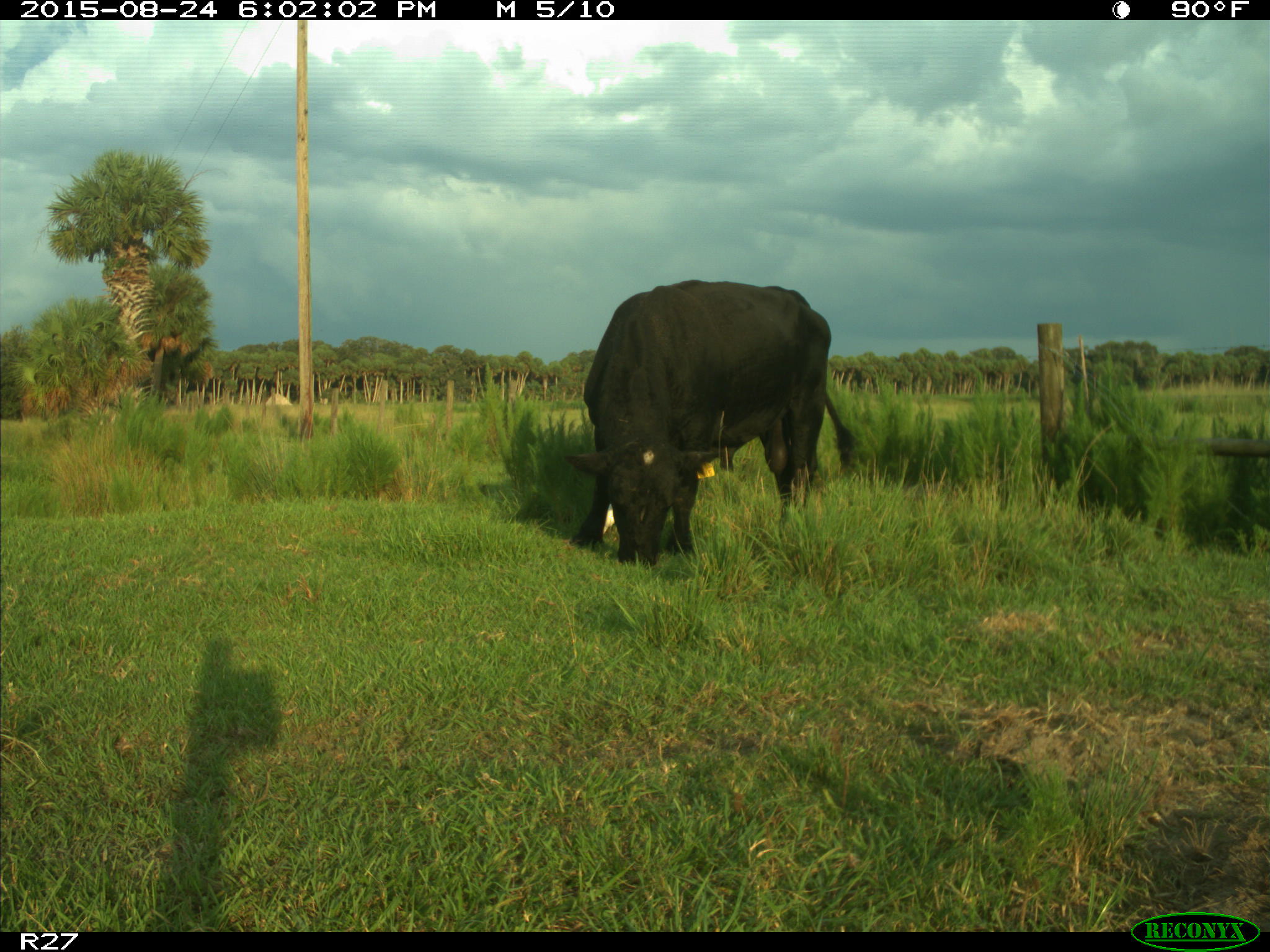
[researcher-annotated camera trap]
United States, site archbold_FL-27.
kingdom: Animalia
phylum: Chordata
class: Mammalia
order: Artiodactyla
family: Bovidae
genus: Bos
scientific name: Bos taurus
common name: domestic cow